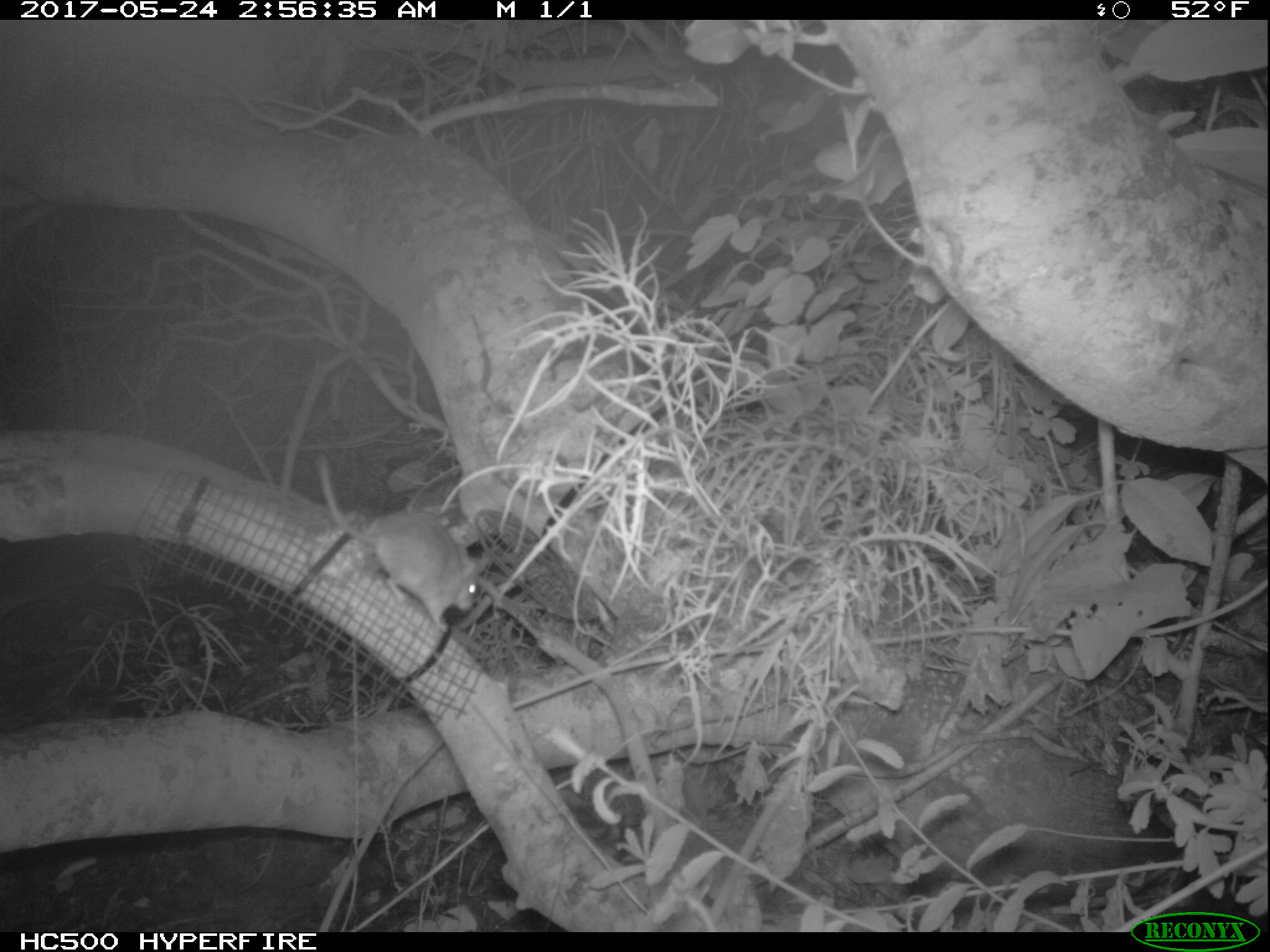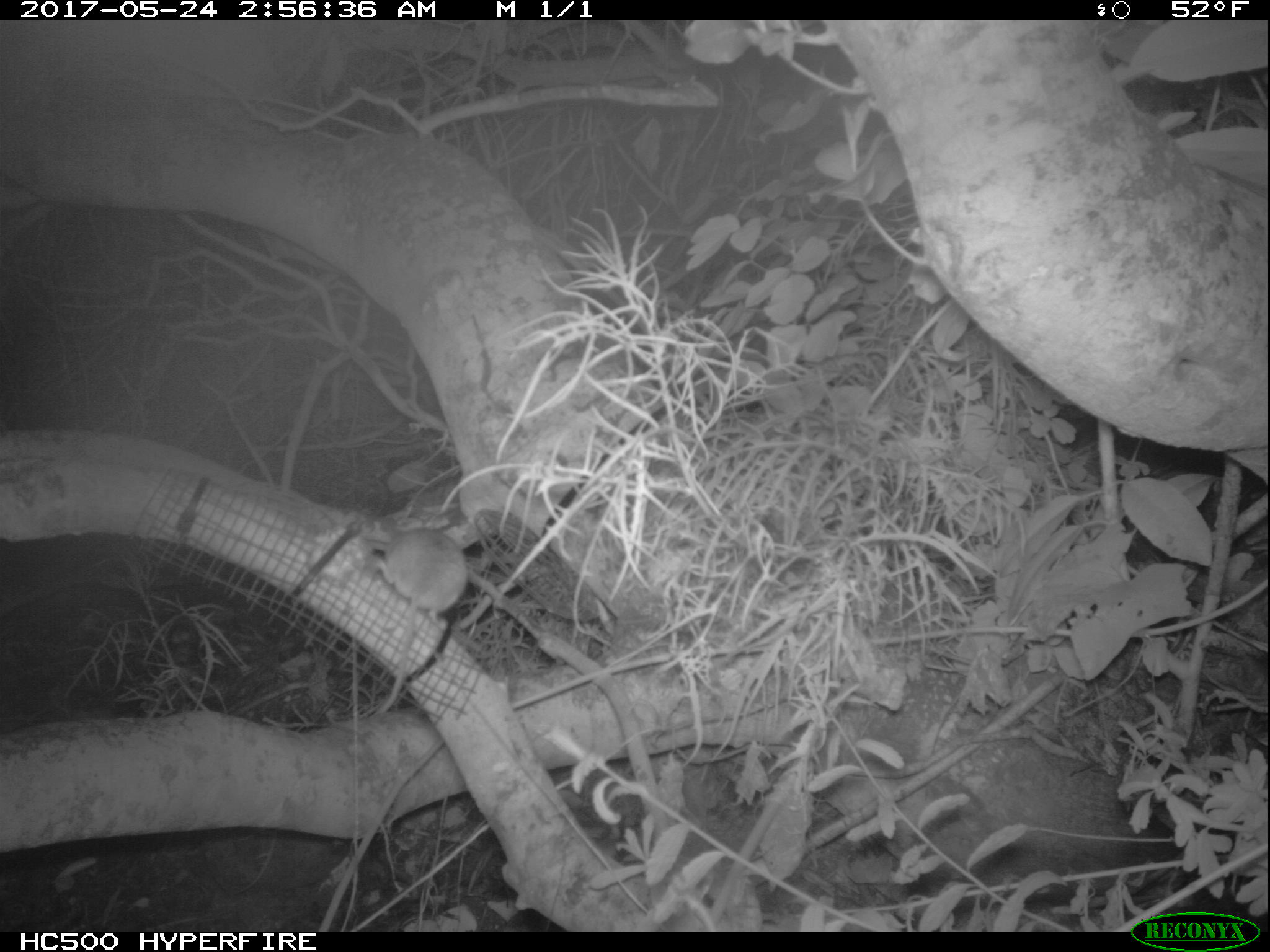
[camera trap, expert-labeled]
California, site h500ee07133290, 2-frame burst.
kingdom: Animalia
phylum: Chordata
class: Mammalia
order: Rodentia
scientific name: Rodentia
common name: rodent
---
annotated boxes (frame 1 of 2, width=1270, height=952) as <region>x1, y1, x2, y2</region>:
rodent: <region>295, 438, 481, 634</region>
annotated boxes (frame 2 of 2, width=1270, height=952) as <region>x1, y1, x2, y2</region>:
rodent: <region>366, 526, 469, 715</region>